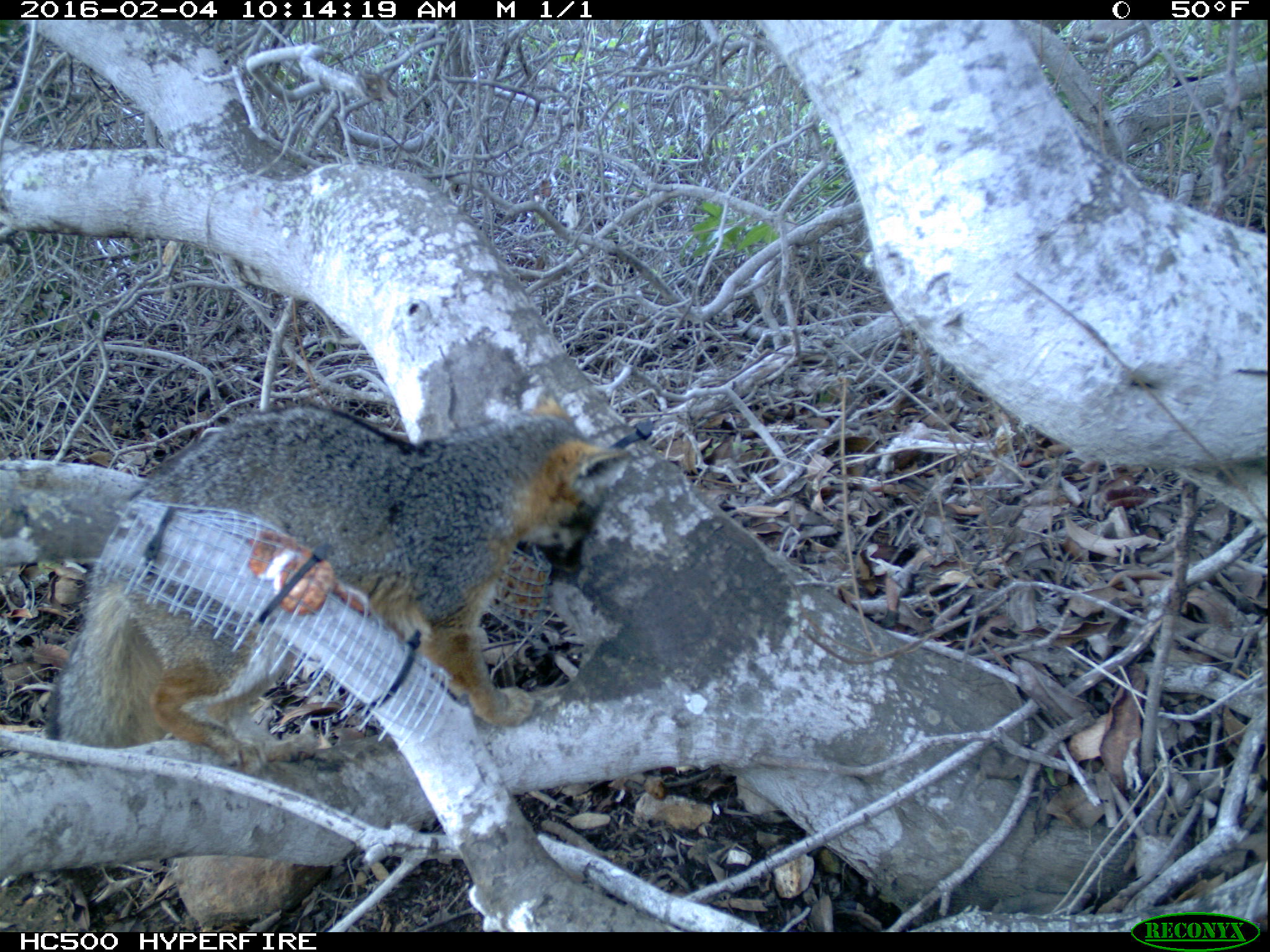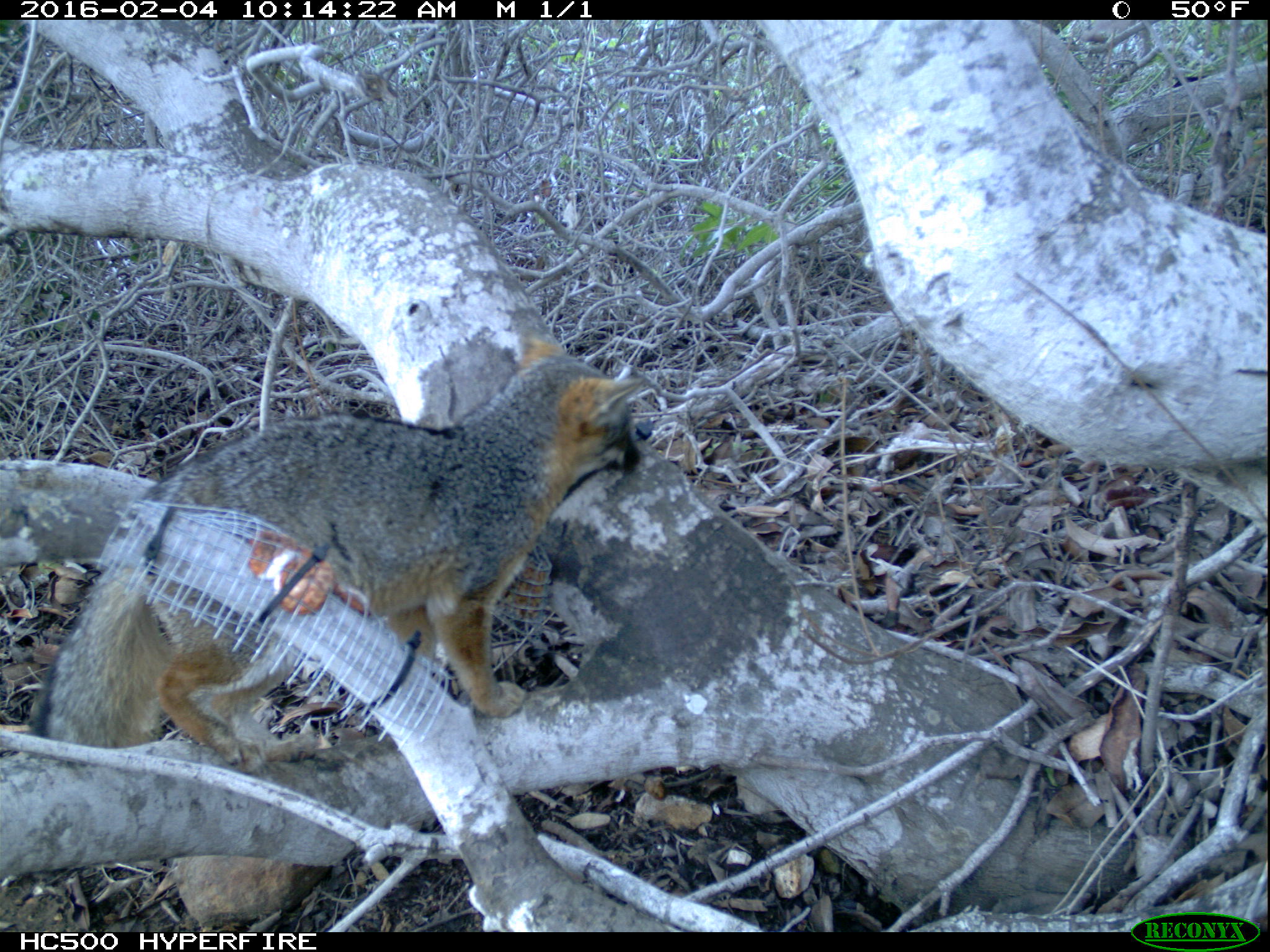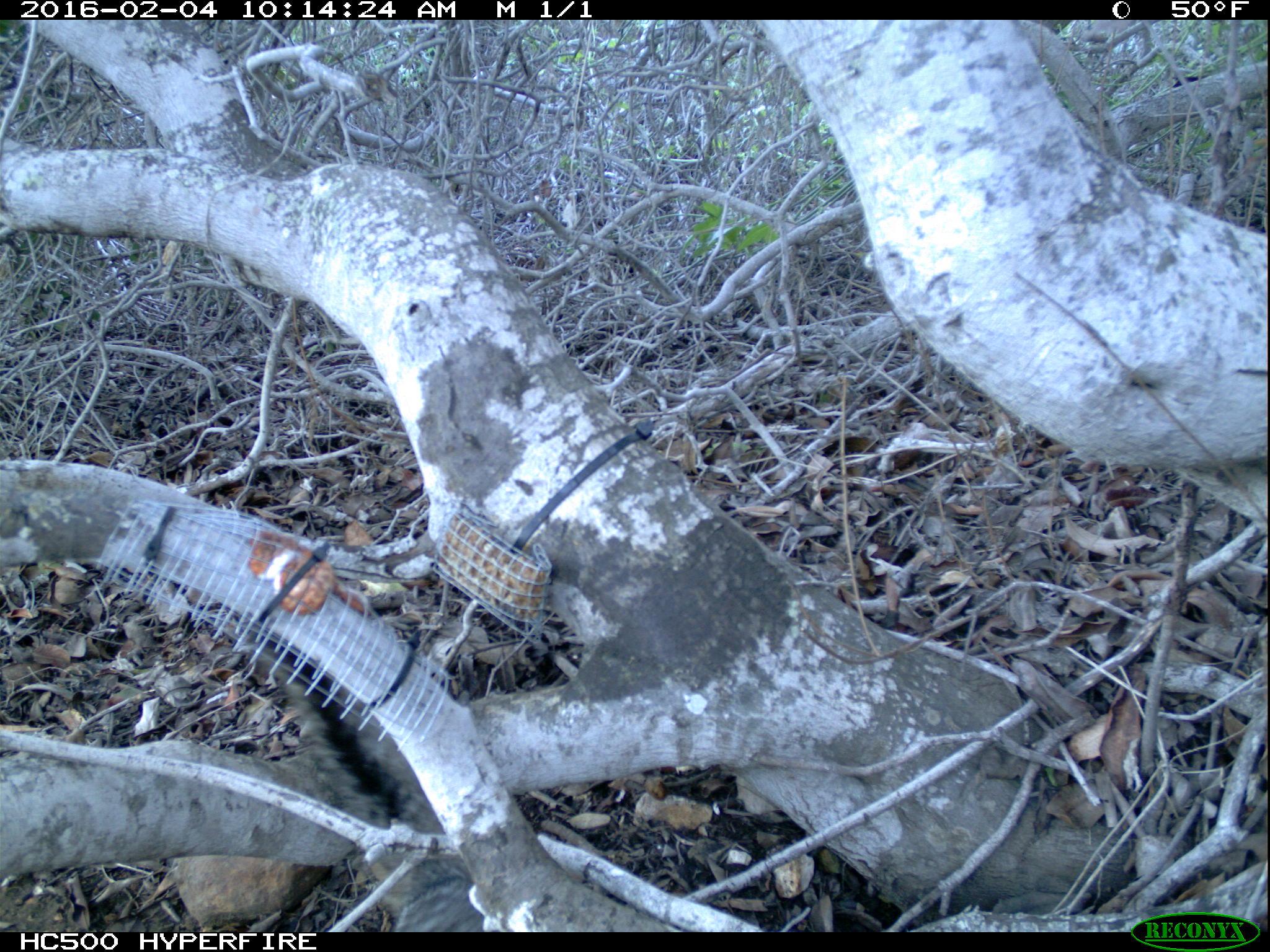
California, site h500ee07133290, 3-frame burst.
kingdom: Animalia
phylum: Chordata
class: Mammalia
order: Carnivora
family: Canidae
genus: Urocyon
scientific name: Urocyon littoralis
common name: island fox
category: fox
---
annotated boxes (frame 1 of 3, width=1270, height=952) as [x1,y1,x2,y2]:
fox: [45,392,628,765]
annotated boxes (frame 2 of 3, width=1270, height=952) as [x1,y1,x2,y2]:
fox: [33,322,641,775]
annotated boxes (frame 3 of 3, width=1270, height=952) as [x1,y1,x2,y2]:
fox: [249,633,485,932]